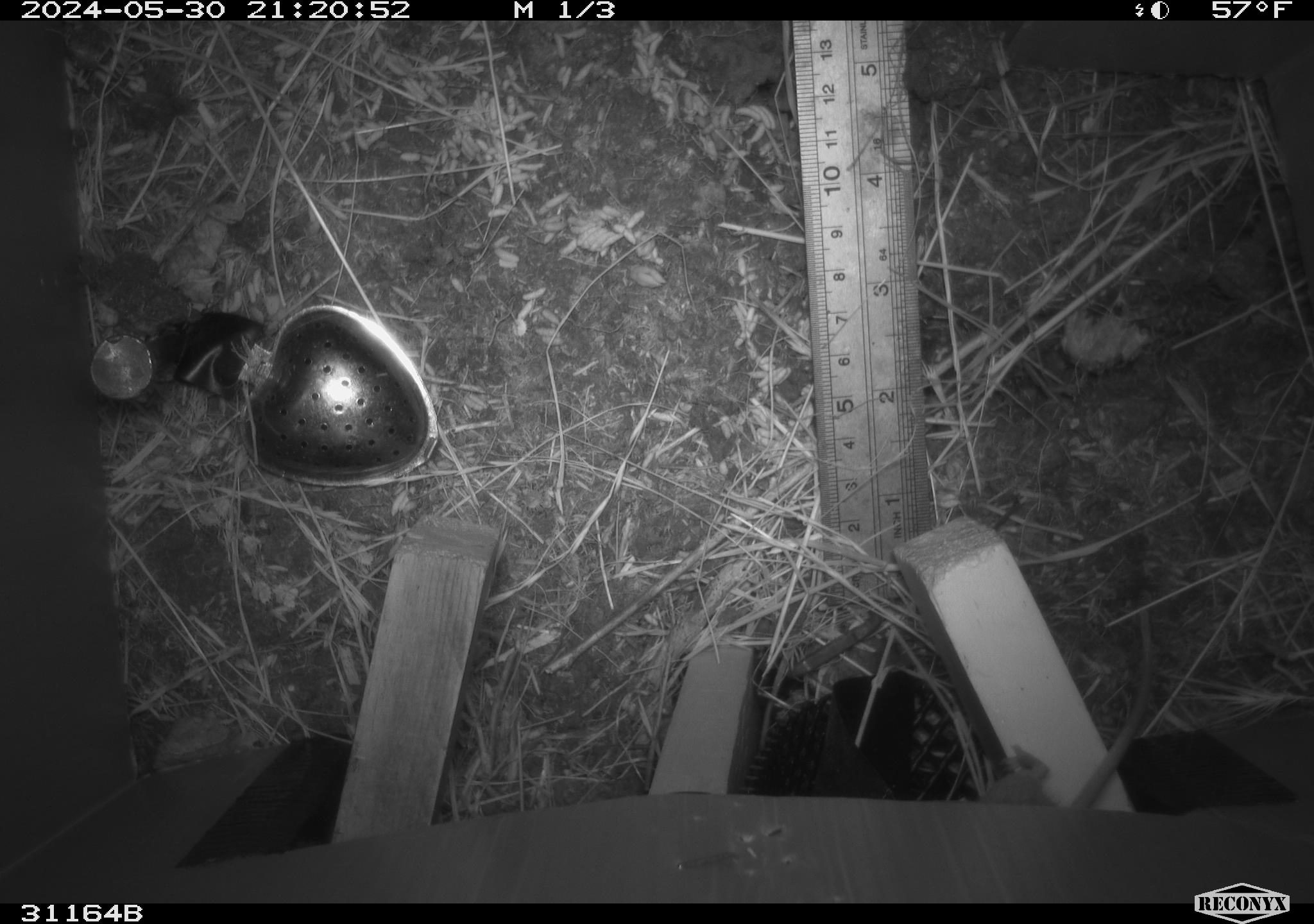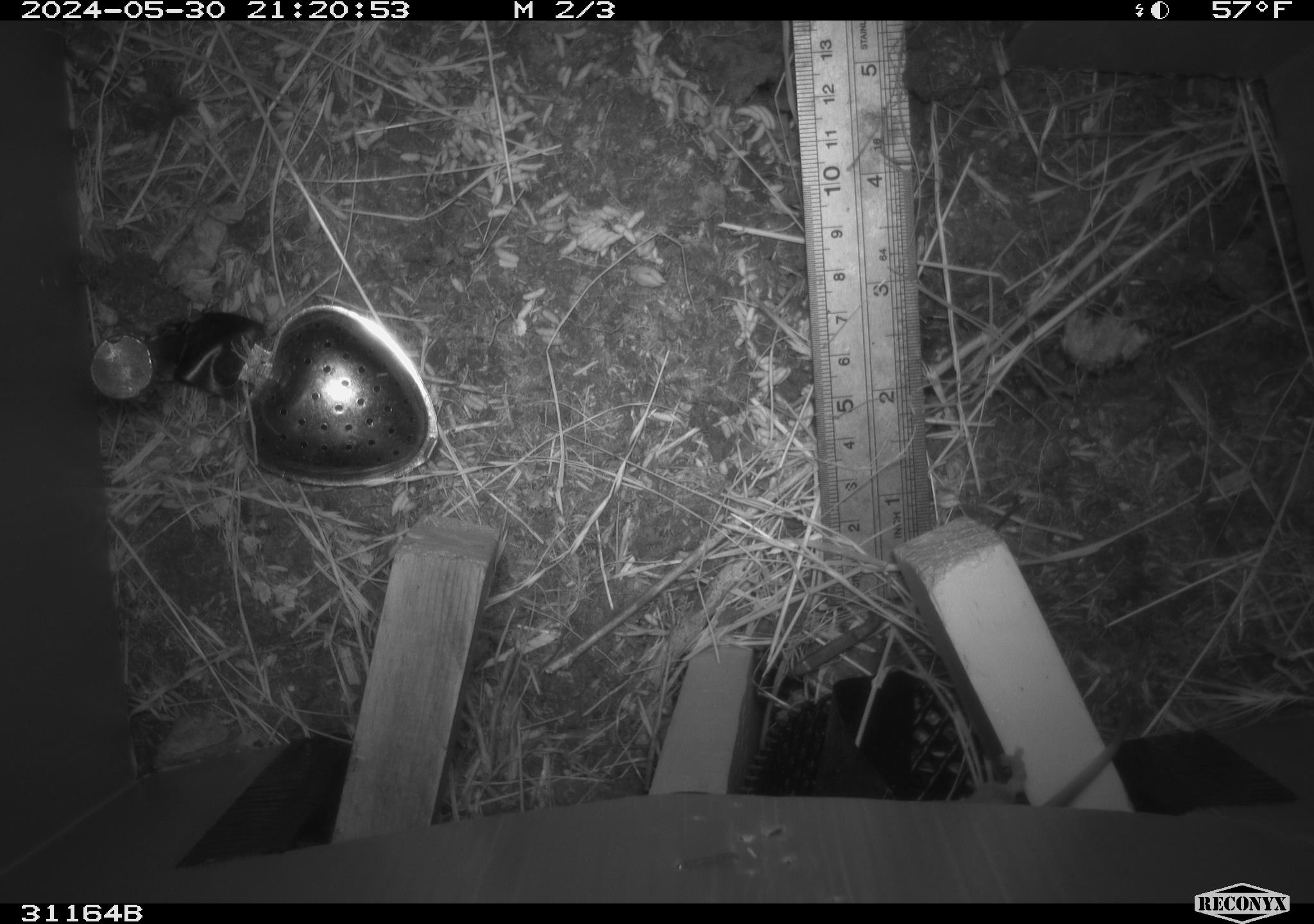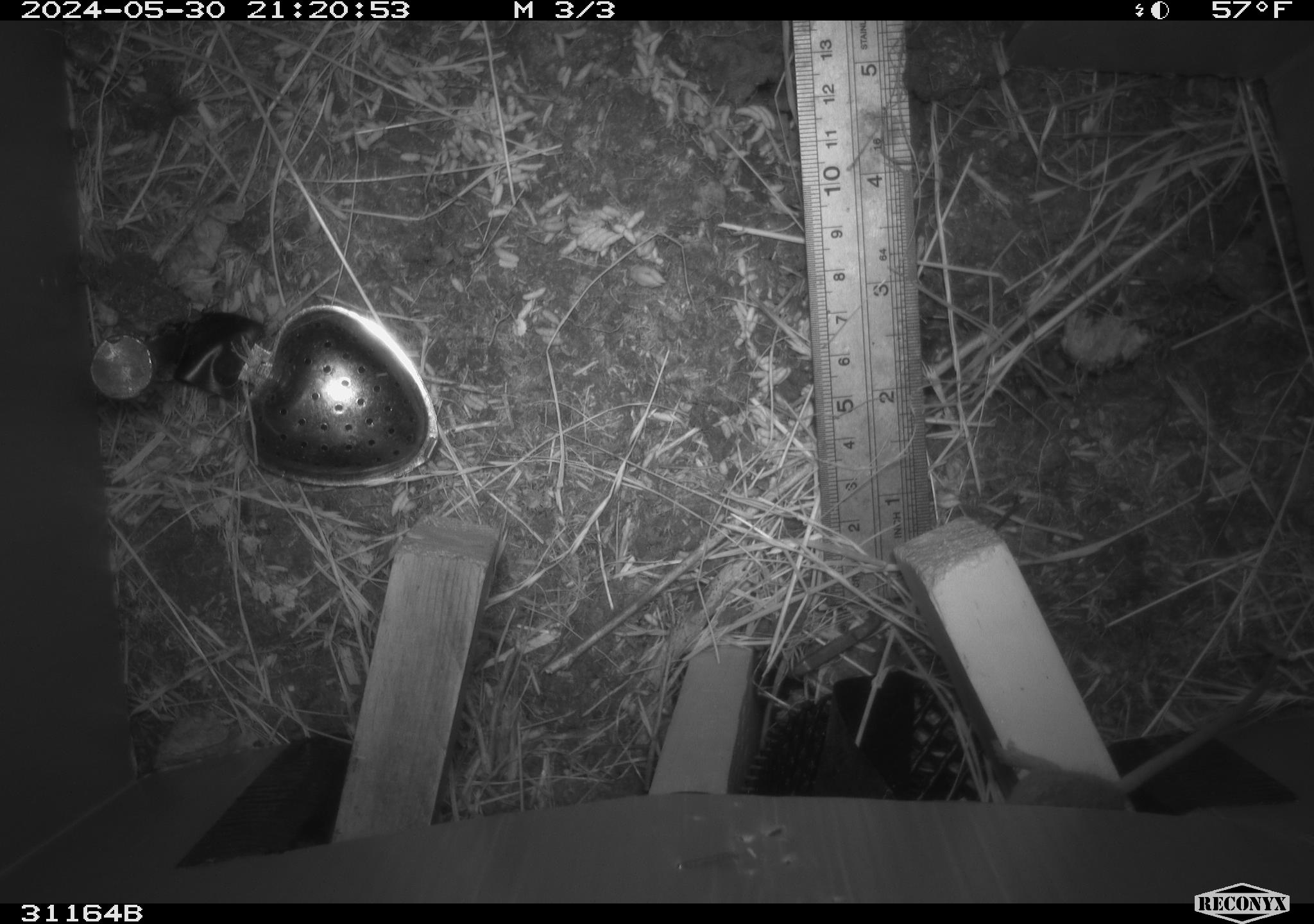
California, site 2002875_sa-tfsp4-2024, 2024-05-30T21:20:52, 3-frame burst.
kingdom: Animalia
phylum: Chordata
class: Mammalia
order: Rodentia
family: Muridae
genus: Mus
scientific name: Mus musculus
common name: house mouse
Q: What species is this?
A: House mouse (Mus musculus).